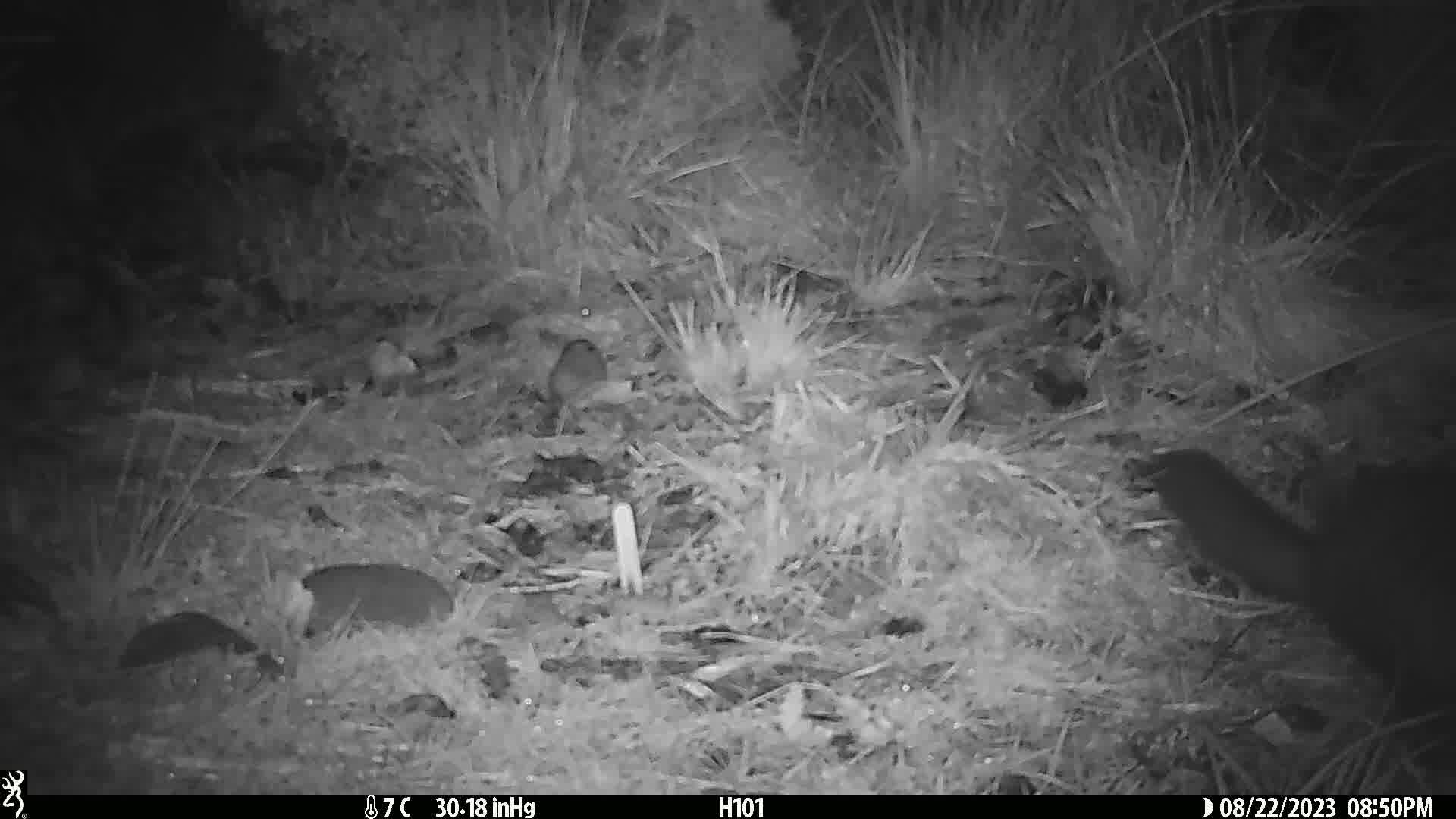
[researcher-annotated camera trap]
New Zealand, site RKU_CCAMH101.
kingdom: Animalia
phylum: Chordata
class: Mammalia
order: Diprotodontia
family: Phalangeridae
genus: Trichosurus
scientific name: Trichosurus vulpecula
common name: common brushtail possum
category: possum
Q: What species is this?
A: Possum (common brushtail possum) (Trichosurus vulpecula).